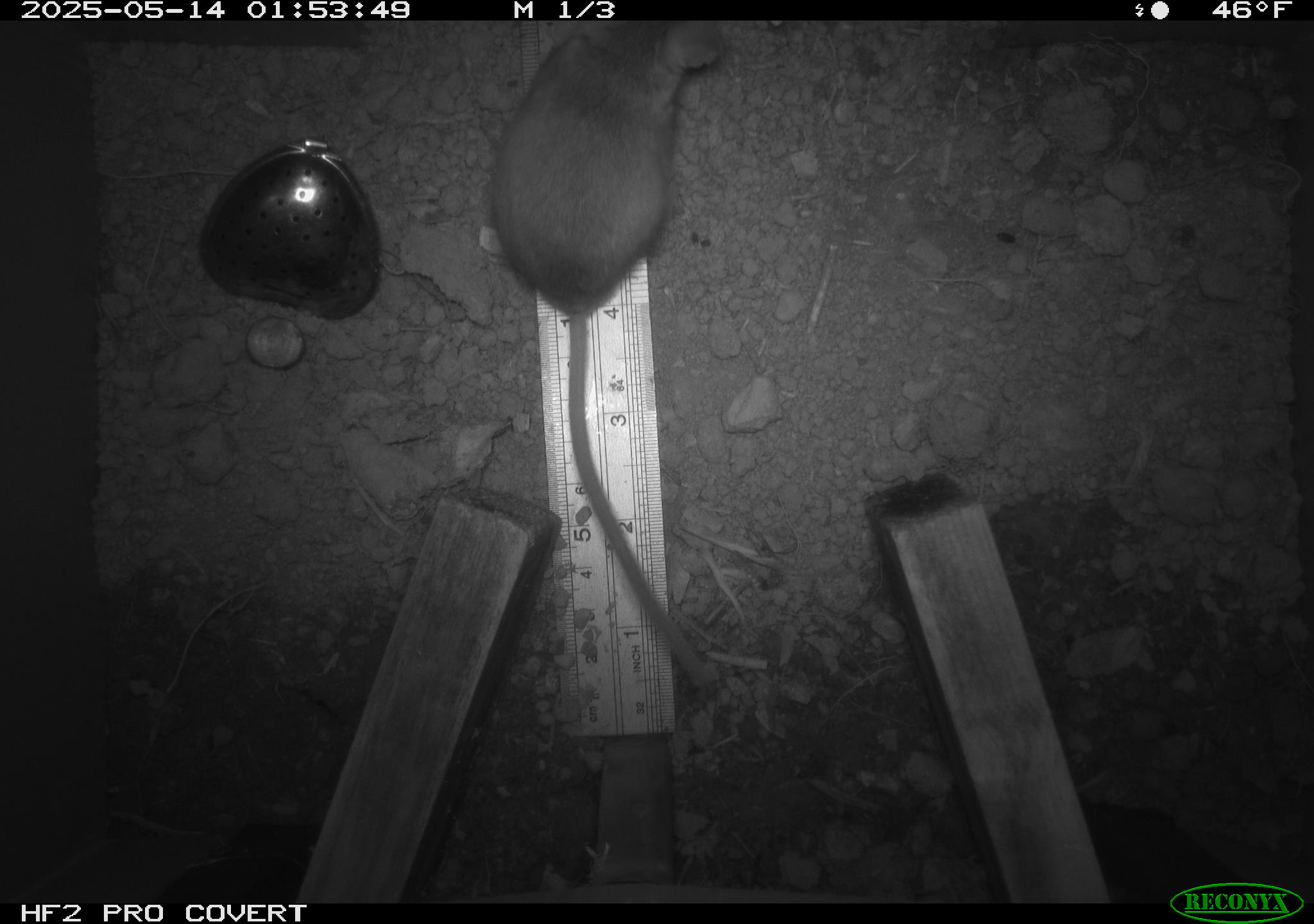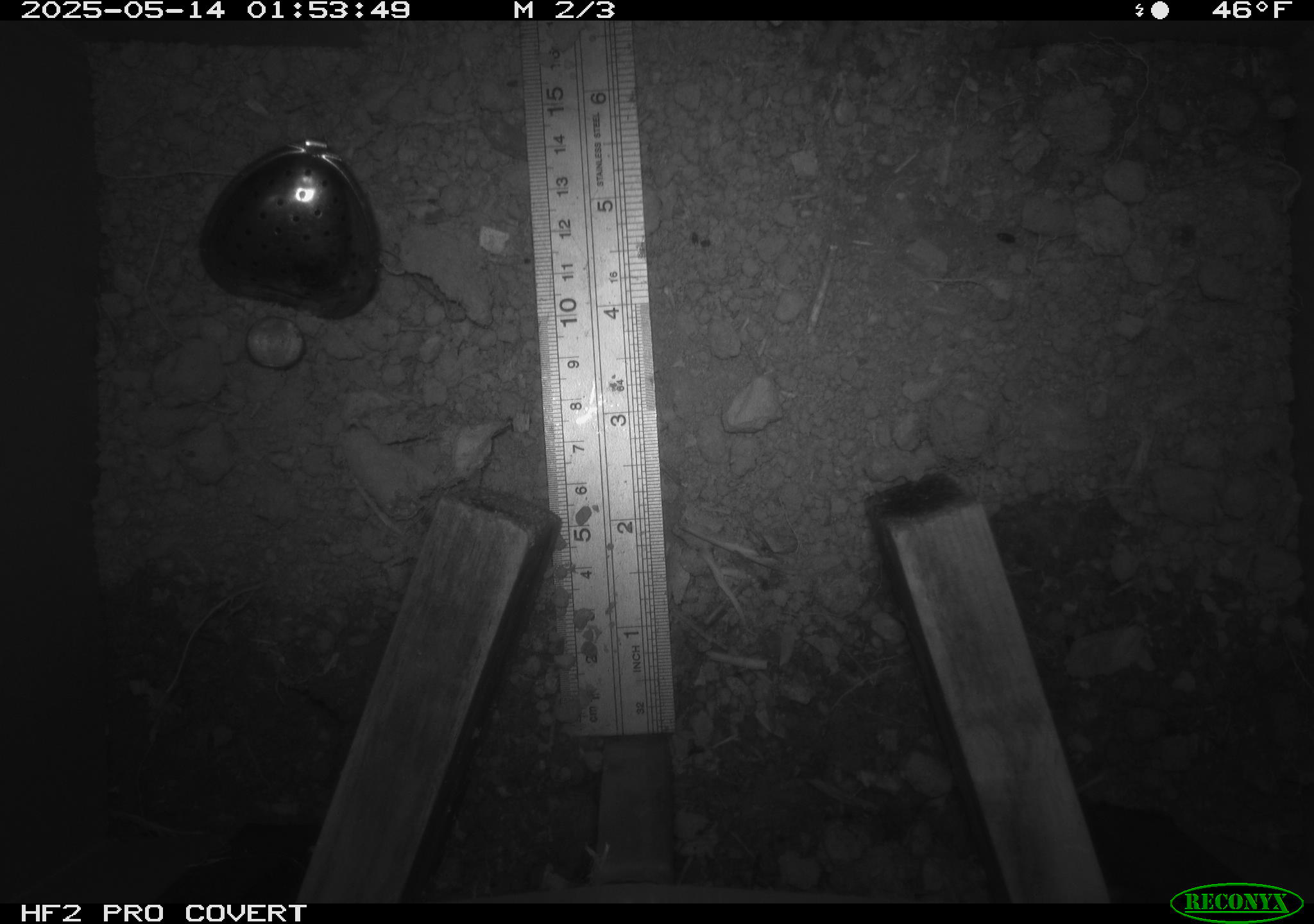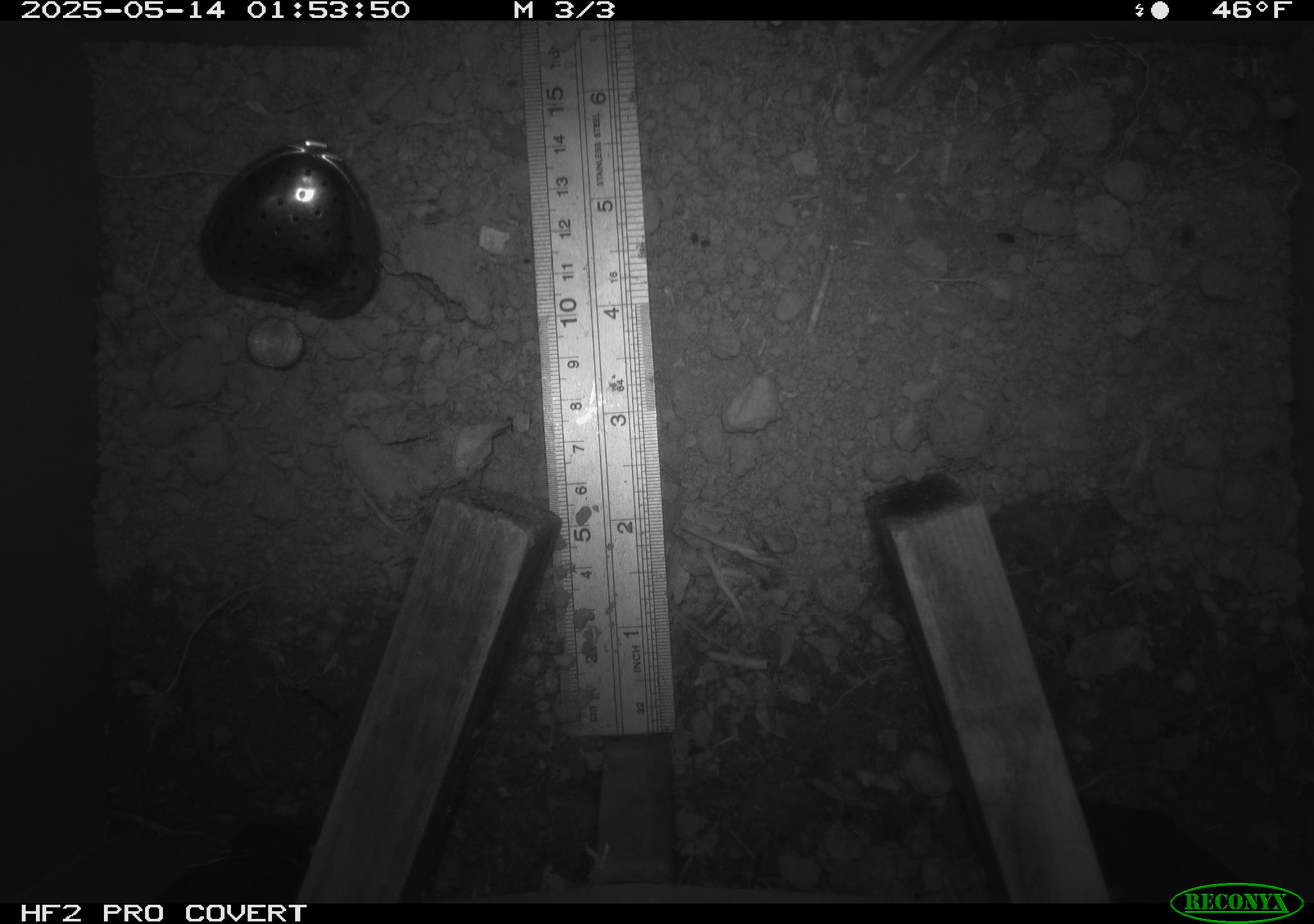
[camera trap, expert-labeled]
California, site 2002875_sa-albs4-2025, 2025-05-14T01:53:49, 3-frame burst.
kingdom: Animalia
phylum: Chordata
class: Mammalia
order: Rodentia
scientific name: Rodentia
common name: mouse species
Mouse species (Rodentia).